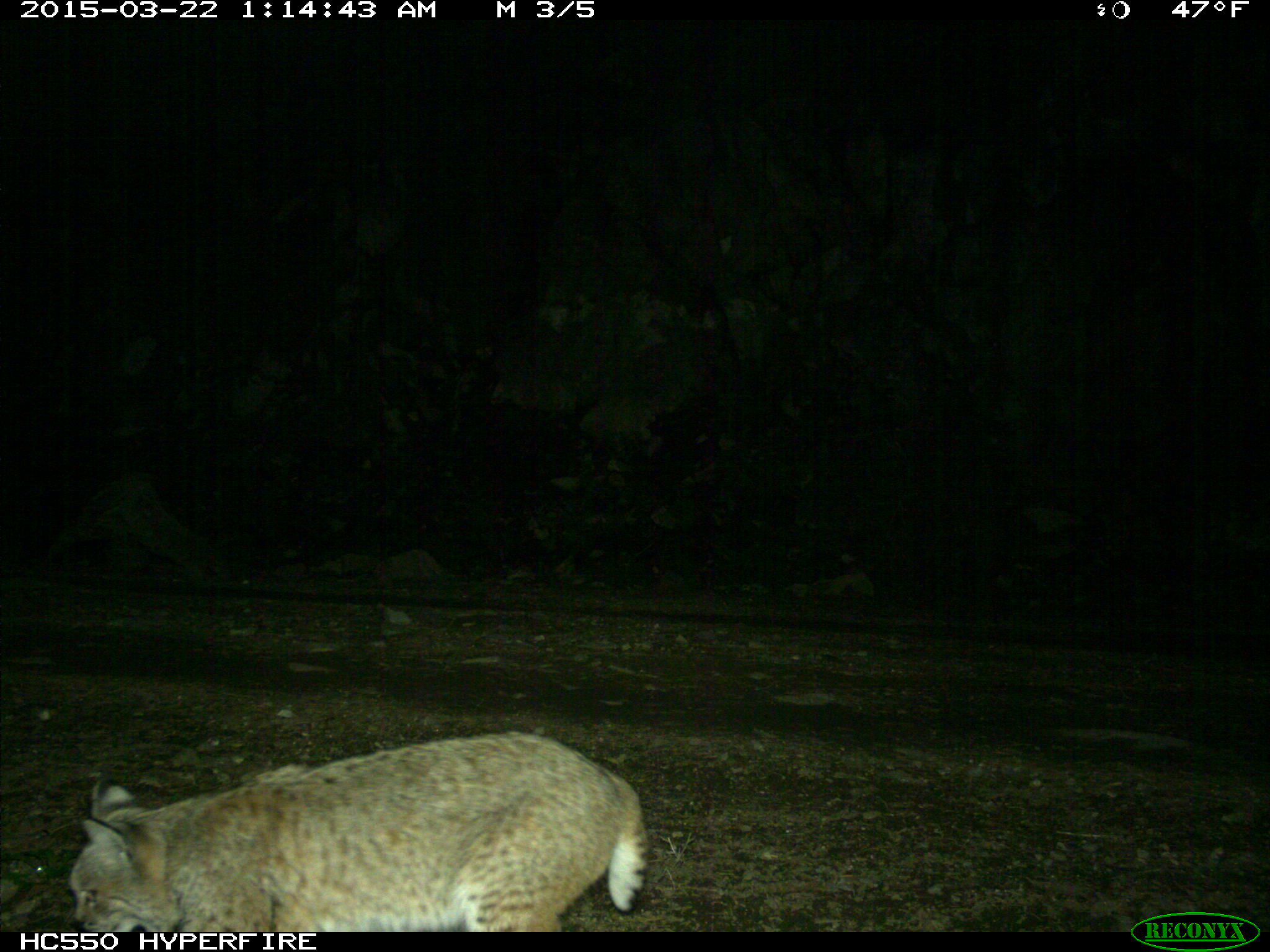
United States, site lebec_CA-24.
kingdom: Animalia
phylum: Chordata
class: Mammalia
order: Carnivora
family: Felidae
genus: Lynx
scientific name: Lynx rufus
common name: bobcat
Lynx rufus (bobcat).